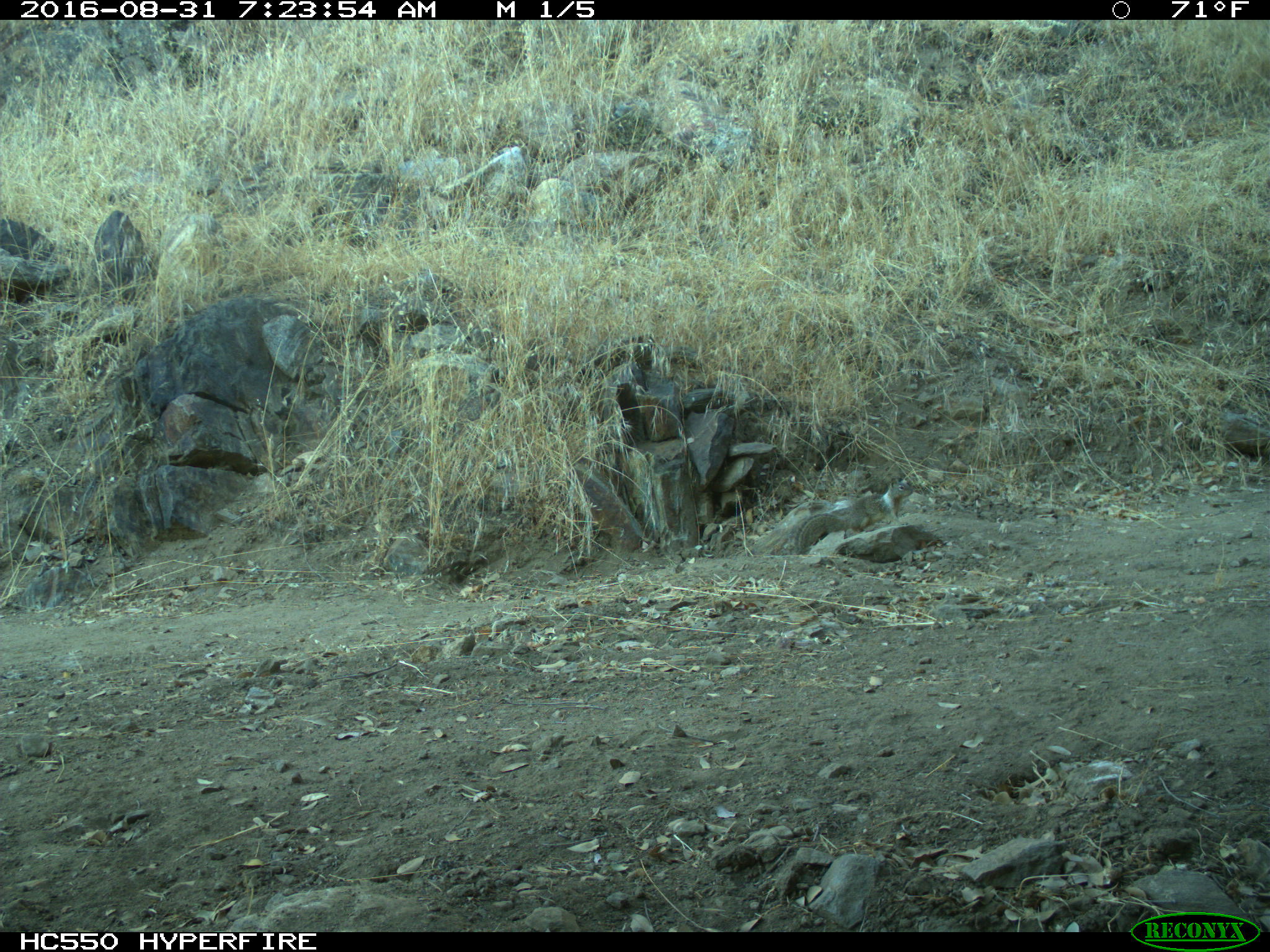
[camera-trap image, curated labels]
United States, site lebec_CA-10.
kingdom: Animalia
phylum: Chordata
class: Mammalia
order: Rodentia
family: Sciuridae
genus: Otospermophilus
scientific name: Otospermophilus beecheyi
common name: california ground squirrel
Otospermophilus beecheyi (california ground squirrel).